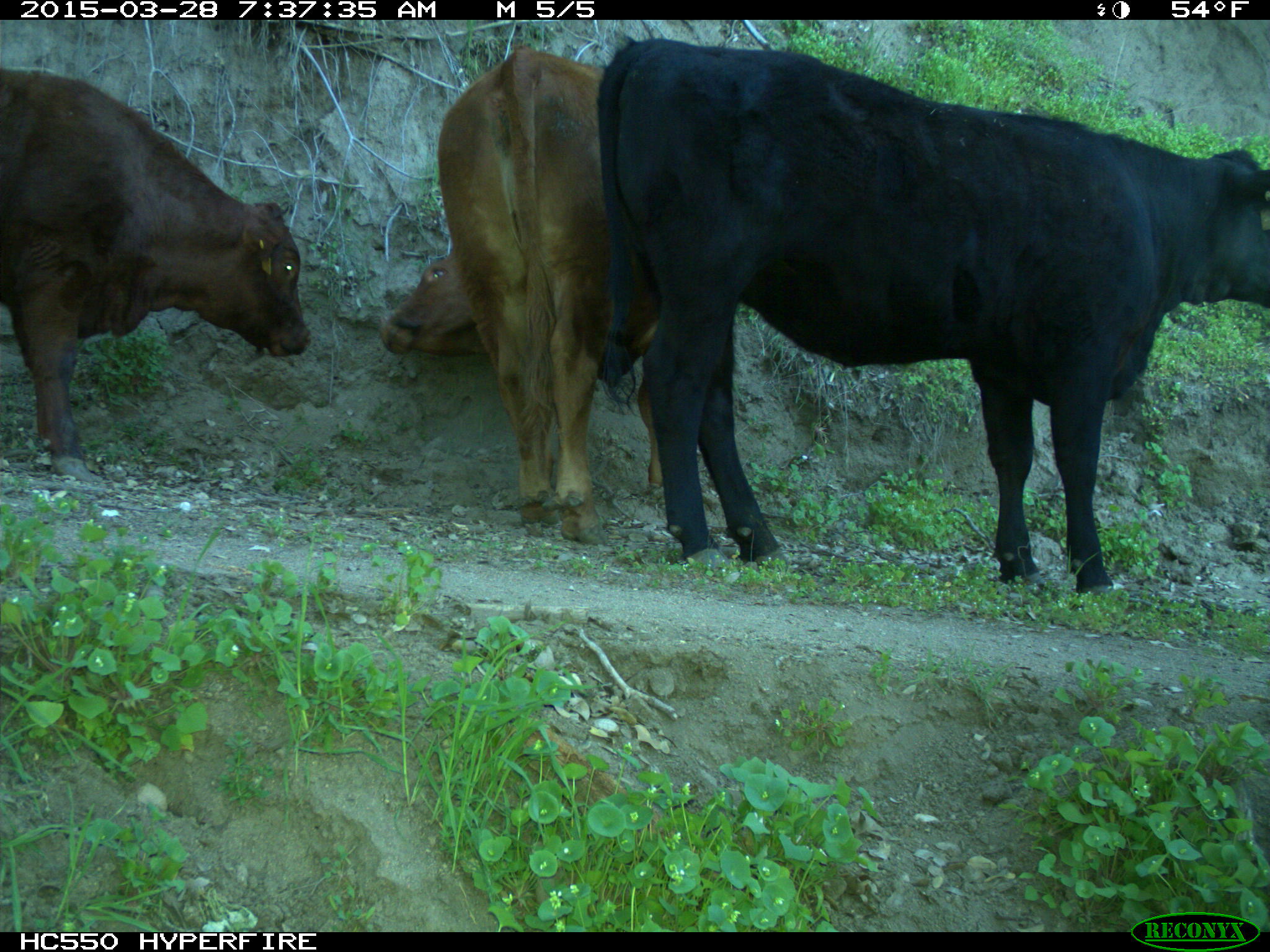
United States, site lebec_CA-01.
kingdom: Animalia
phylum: Chordata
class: Mammalia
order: Artiodactyla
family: Bovidae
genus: Bos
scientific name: Bos taurus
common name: domestic cow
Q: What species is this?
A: Bos taurus (domestic cow).